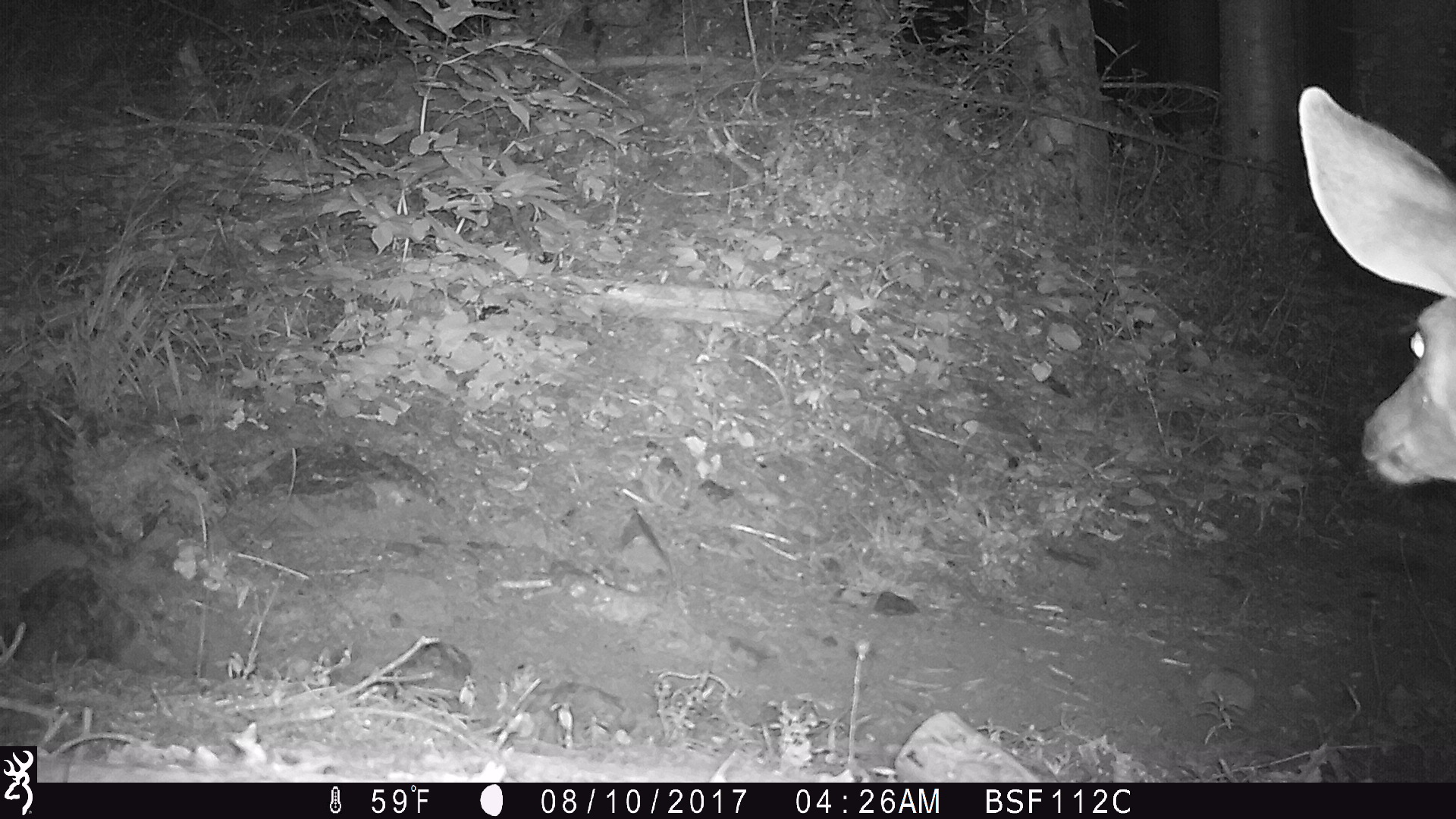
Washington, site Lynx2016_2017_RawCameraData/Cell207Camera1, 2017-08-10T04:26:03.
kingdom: Animalia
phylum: Chordata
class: Mammalia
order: Artiodactyla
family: Cervidae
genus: Odocoileus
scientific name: Odocoileus hemionus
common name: mule deer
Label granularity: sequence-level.